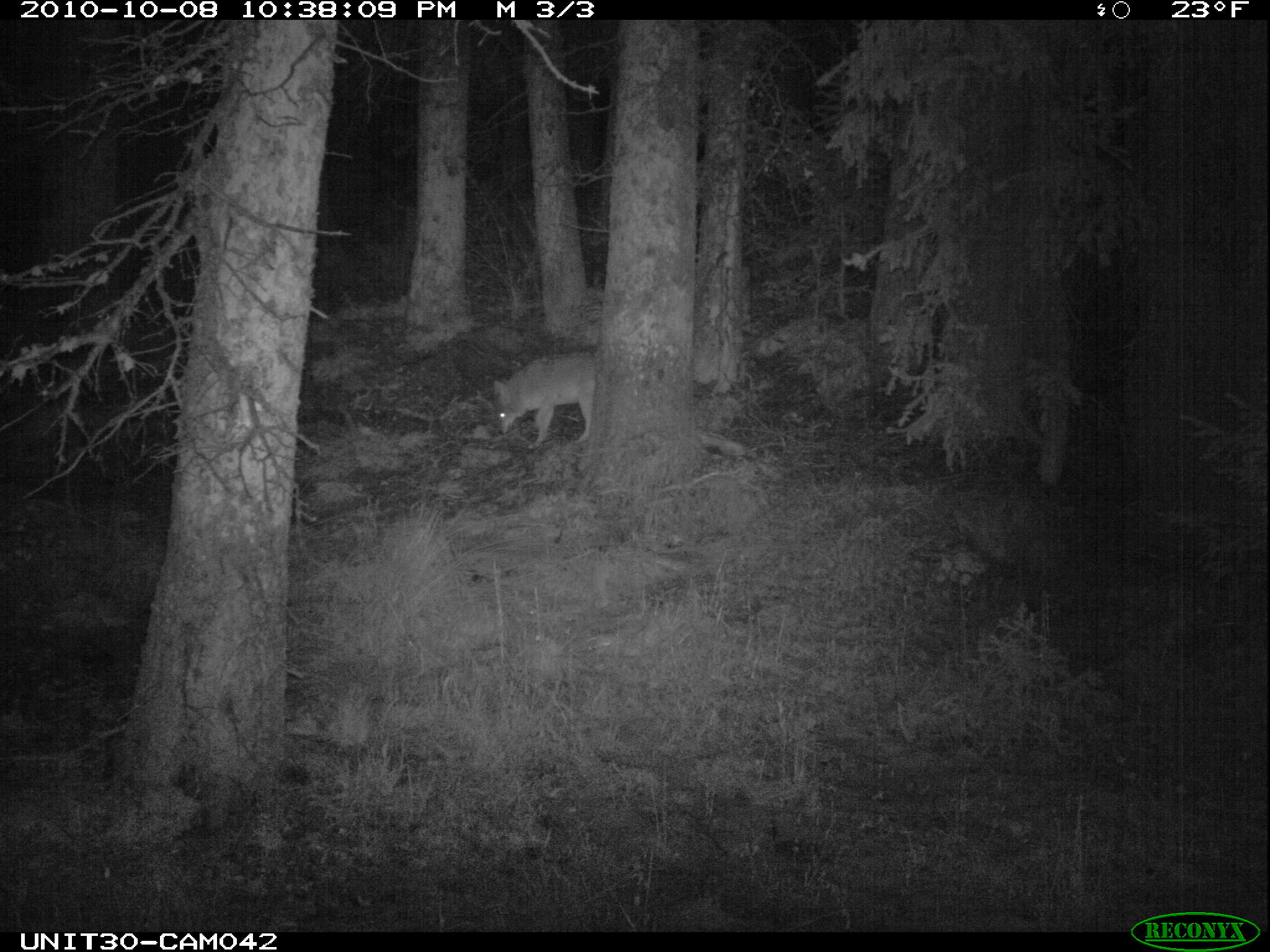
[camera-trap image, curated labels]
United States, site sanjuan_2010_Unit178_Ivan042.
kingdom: Animalia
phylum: Chordata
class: Mammalia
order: Carnivora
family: Canidae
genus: Canis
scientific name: Canis latrans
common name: coyote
Canis latrans (coyote).